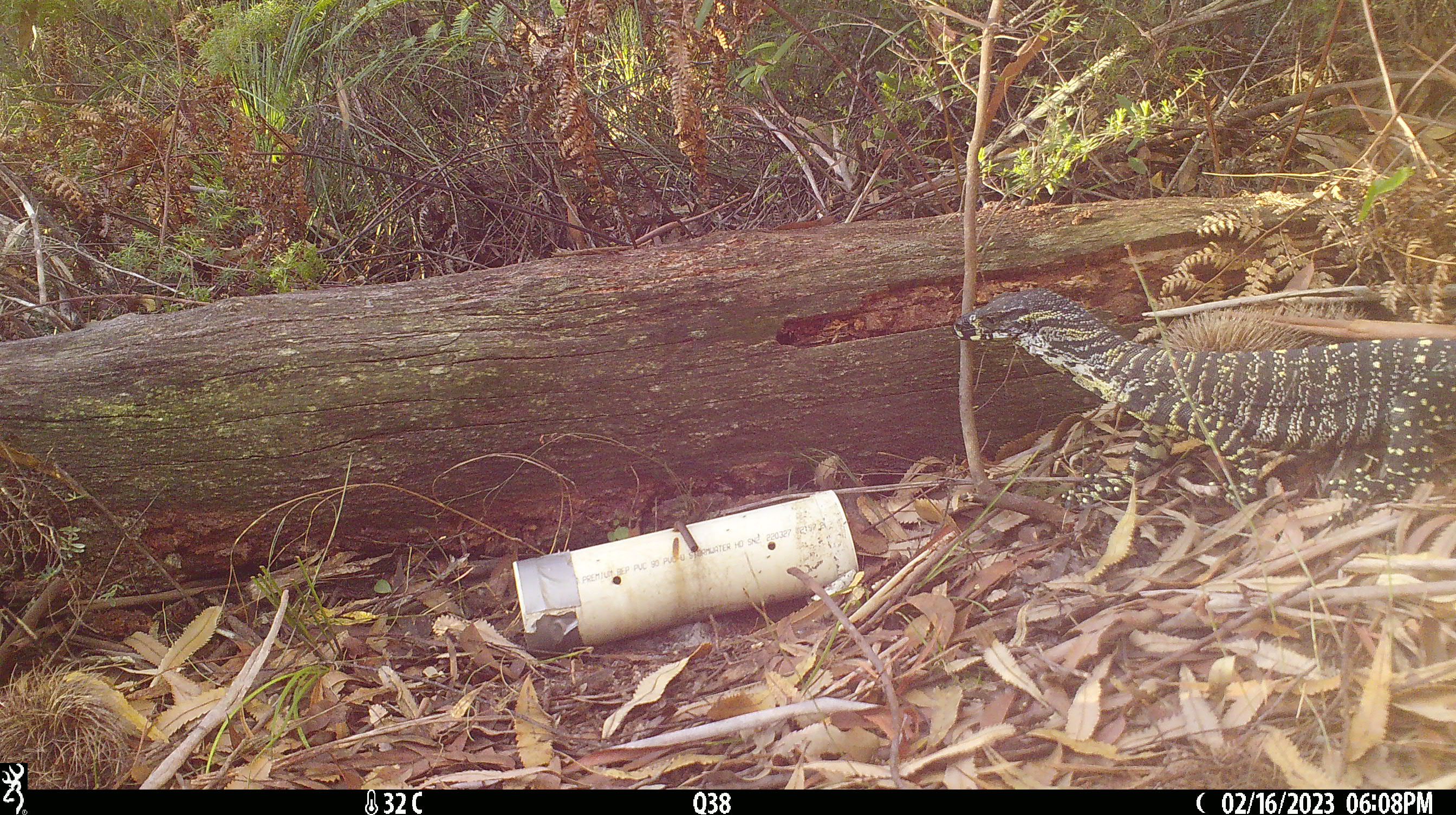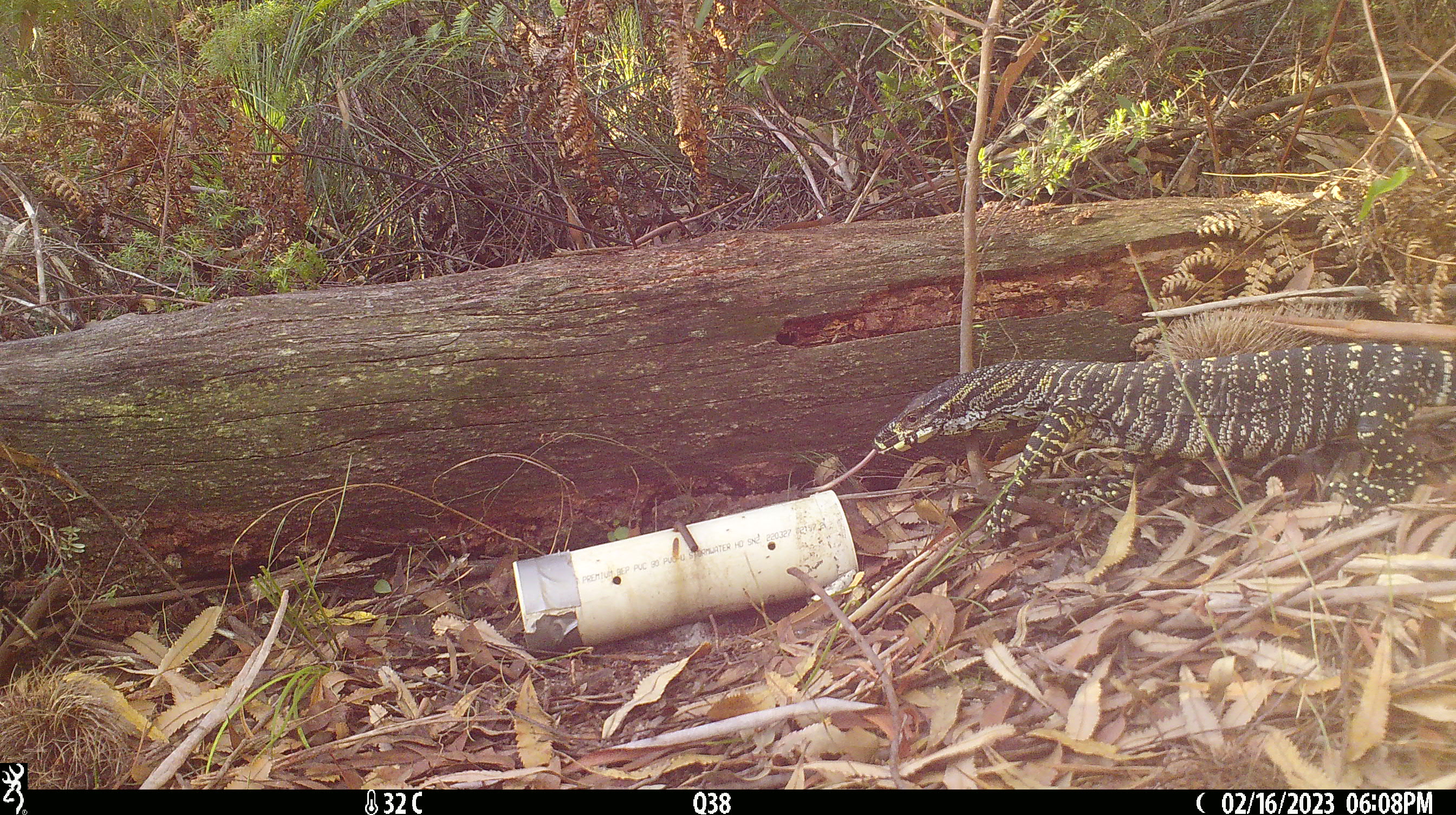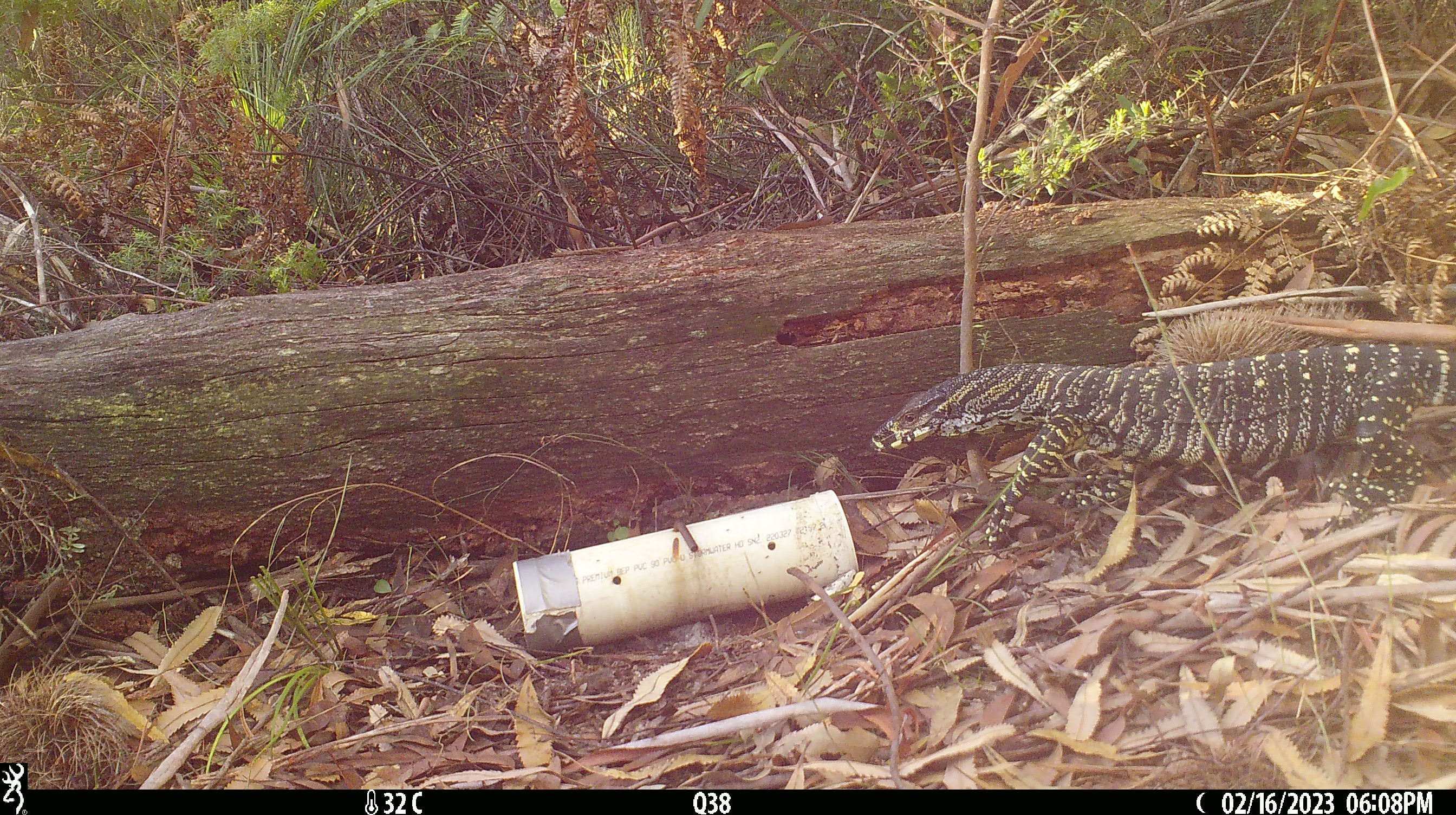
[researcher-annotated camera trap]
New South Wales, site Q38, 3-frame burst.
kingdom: Animalia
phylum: Chordata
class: Reptilia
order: Squamata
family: Varanidae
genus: Varanus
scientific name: Varanus varius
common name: lace monitor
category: goanna